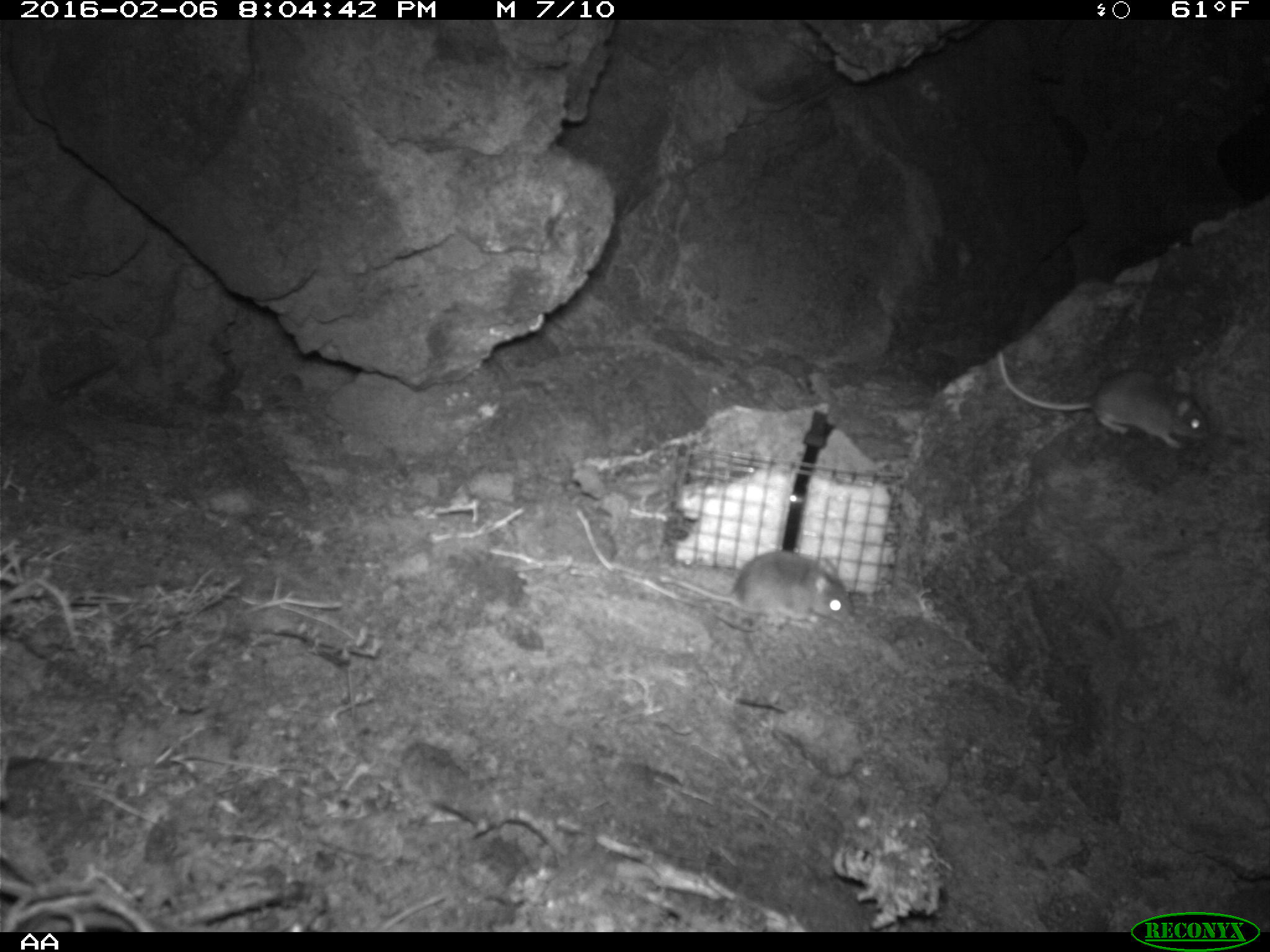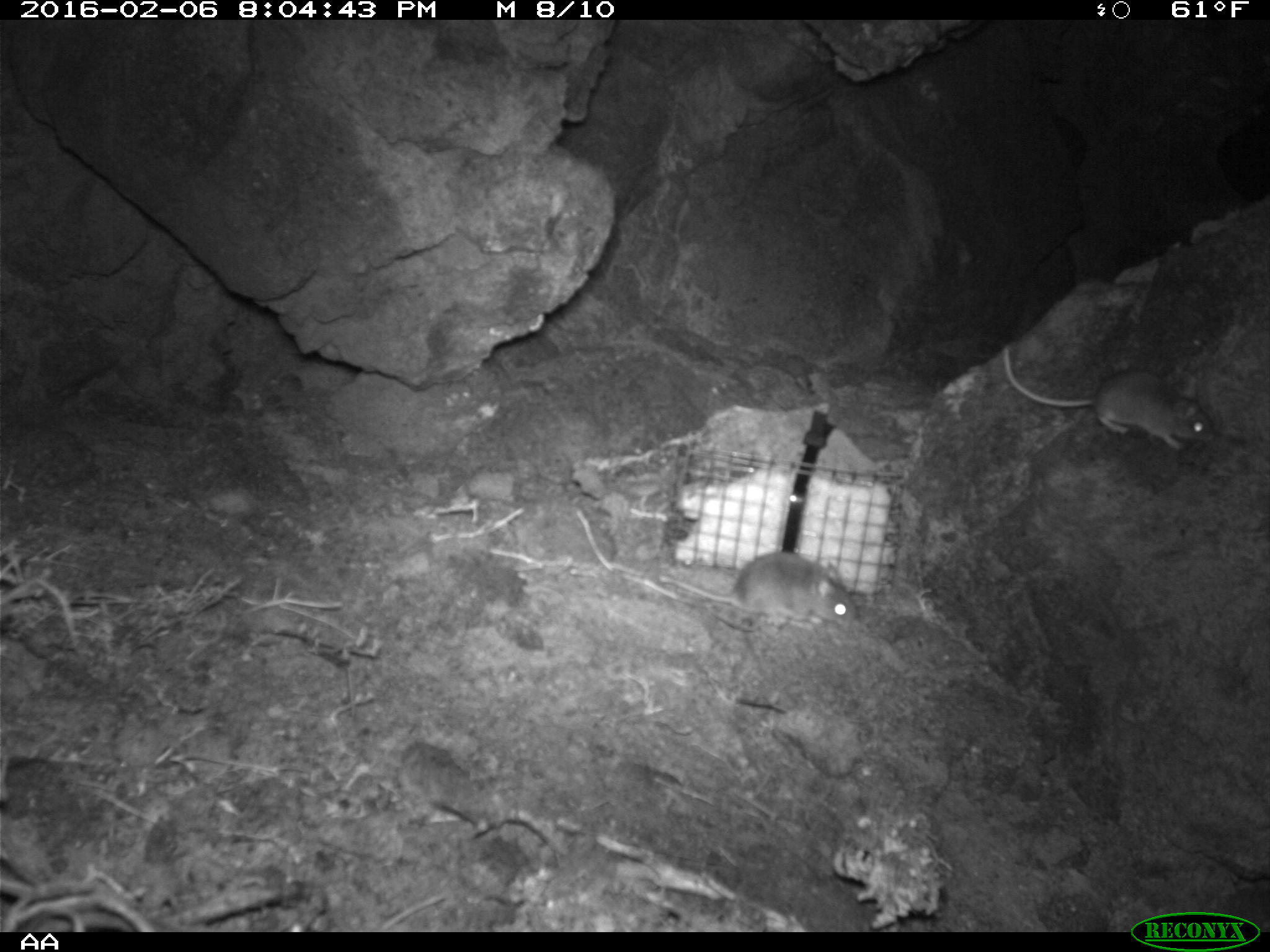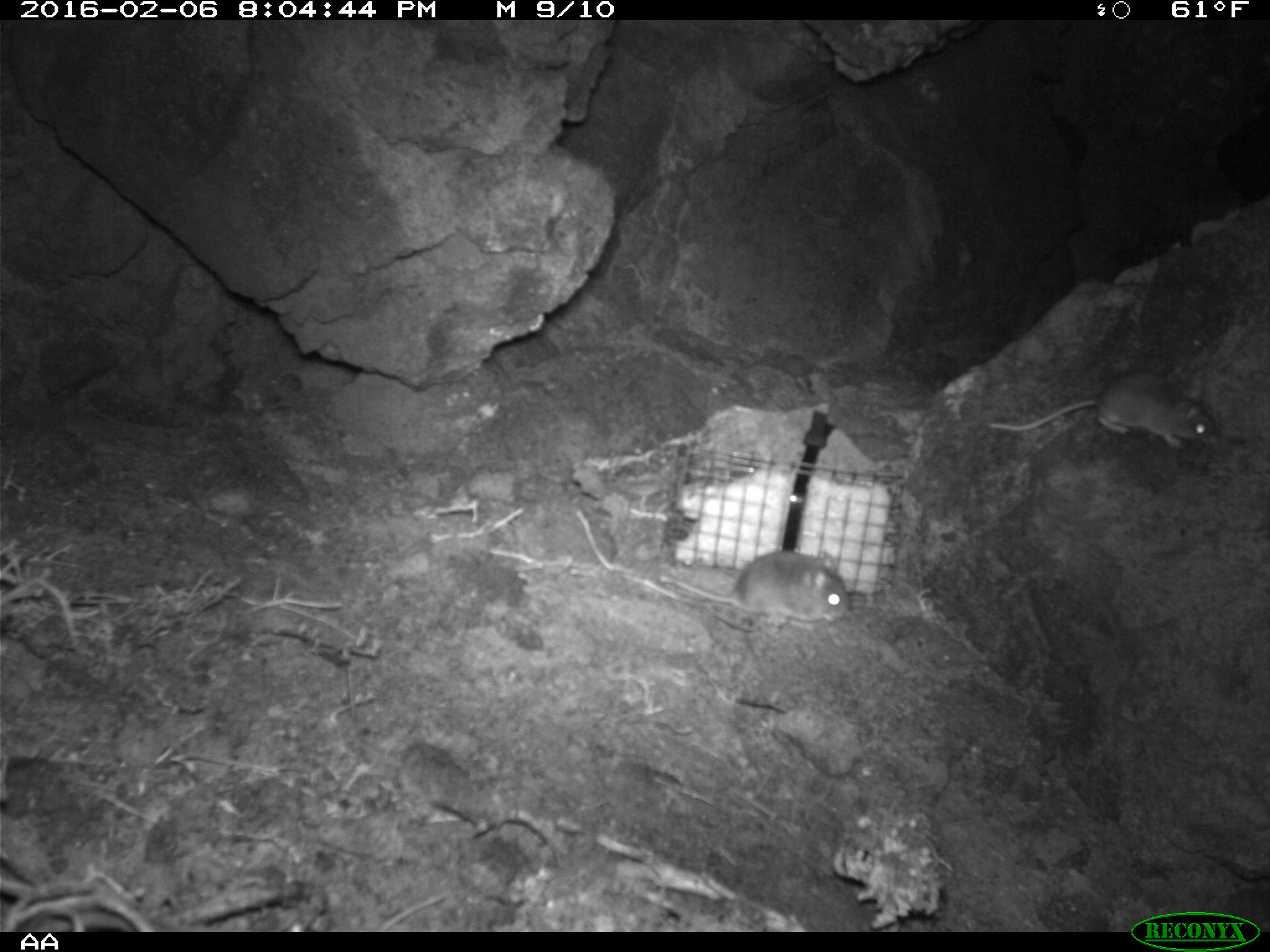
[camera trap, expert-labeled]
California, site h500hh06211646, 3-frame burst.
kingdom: Animalia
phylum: Chordata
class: Mammalia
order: Rodentia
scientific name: Rodentia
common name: rodent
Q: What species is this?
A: Rodent (Rodentia).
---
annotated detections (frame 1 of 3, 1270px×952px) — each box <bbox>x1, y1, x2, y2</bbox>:
rodent: <bbox>995, 350, 1209, 447</bbox>; <bbox>655, 549, 850, 624</bbox>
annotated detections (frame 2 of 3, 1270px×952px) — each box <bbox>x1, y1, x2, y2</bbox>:
rodent: <bbox>1001, 345, 1215, 450</bbox>; <bbox>659, 552, 860, 632</bbox>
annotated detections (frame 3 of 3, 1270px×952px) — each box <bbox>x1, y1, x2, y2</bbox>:
rodent: <bbox>987, 370, 1223, 449</bbox>; <bbox>659, 549, 849, 630</bbox>